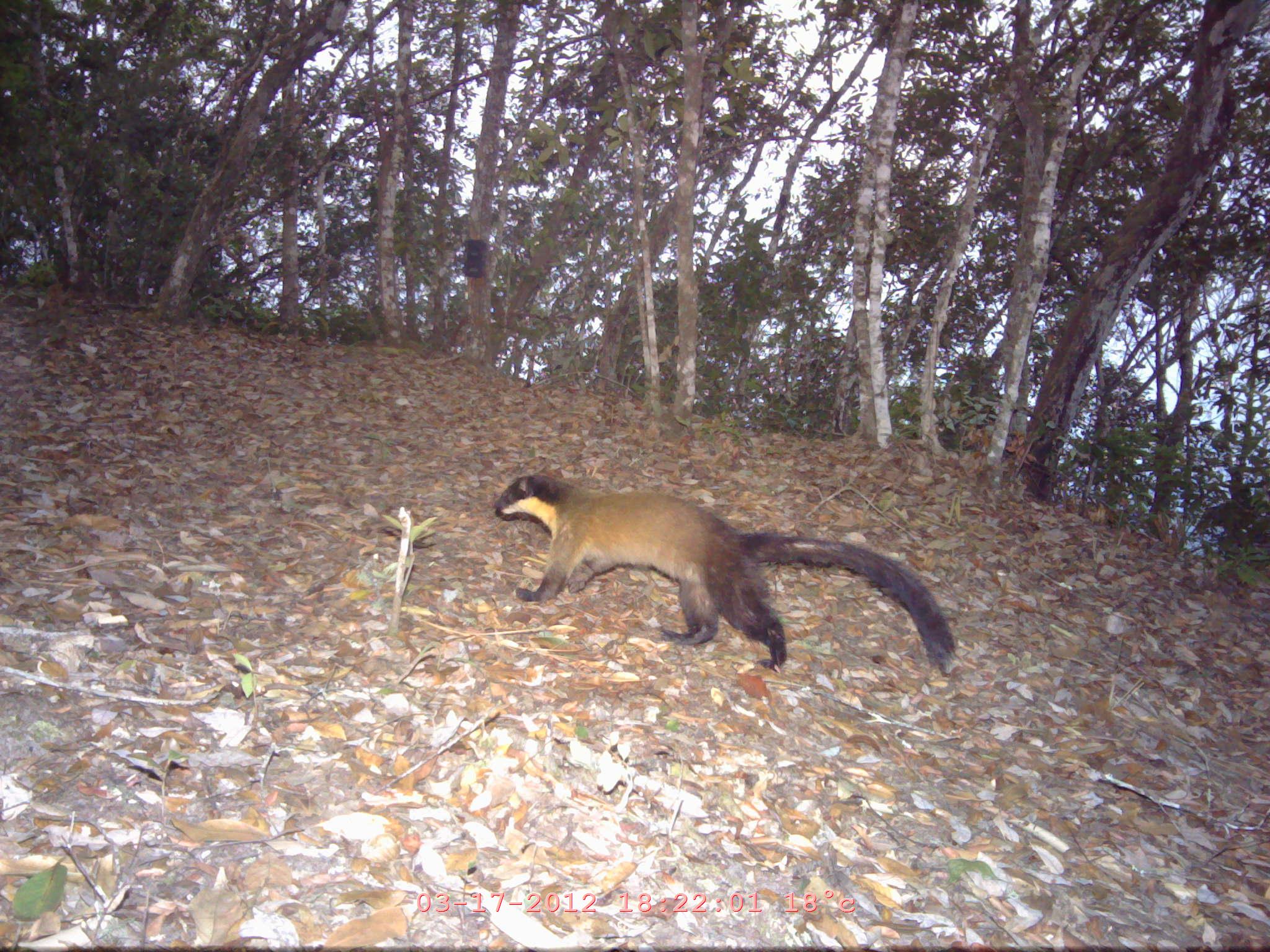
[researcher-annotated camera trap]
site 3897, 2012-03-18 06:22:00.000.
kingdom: Animalia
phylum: Chordata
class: Mammalia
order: Carnivora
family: Mustelidae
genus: Martes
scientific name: Martes flavigula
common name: yellow-throated marten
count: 1